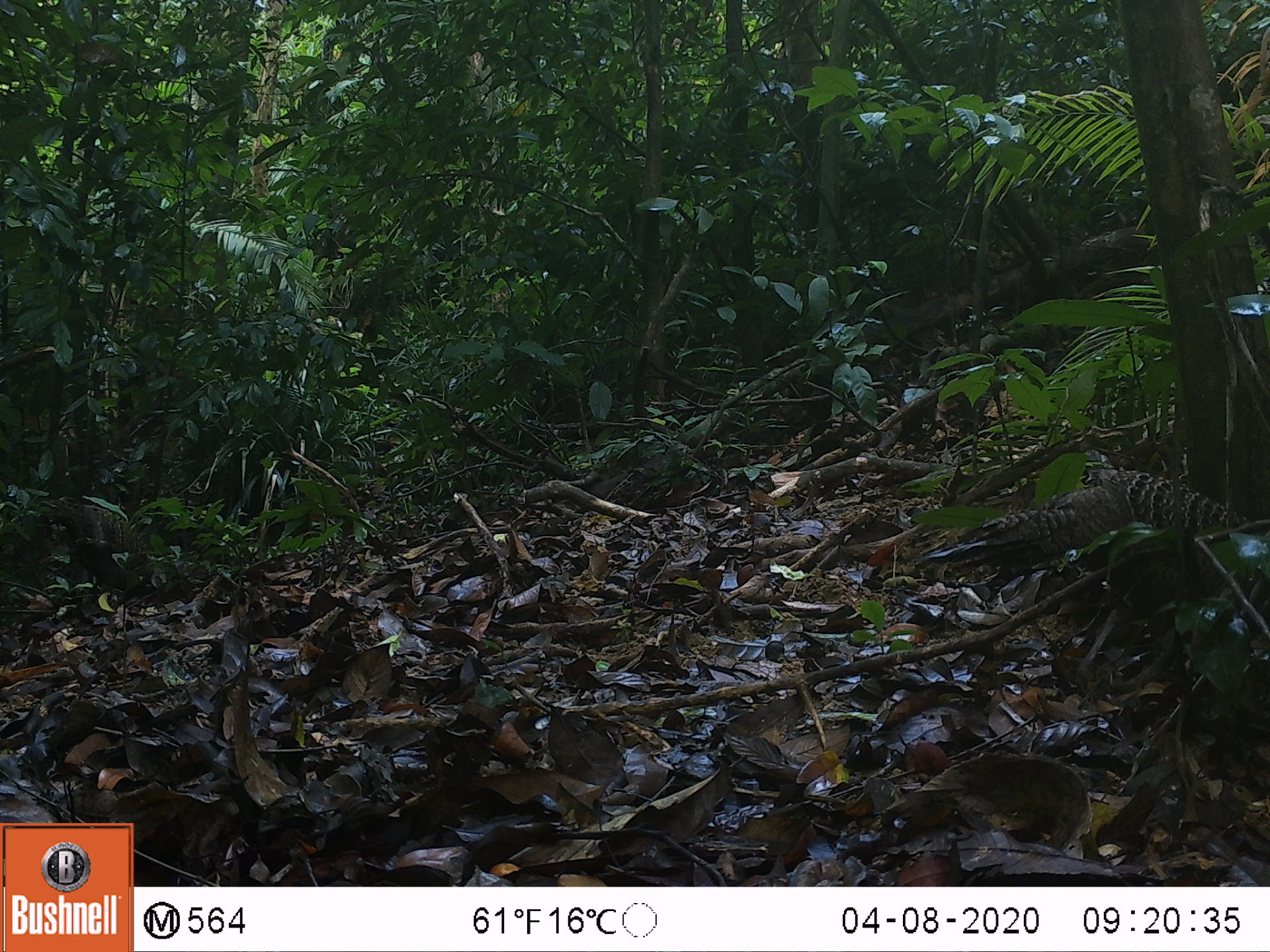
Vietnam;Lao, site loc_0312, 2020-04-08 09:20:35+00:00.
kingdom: Animalia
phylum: Chordata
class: Aves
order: Galliformes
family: Phasianidae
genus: Polyplectron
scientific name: Polyplectron bicalcaratum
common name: gray peacock-pheasant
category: grey peacock pheasant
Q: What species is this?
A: Grey peacock pheasant (gray peacock-pheasant) (Polyplectron bicalcaratum).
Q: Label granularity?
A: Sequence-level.